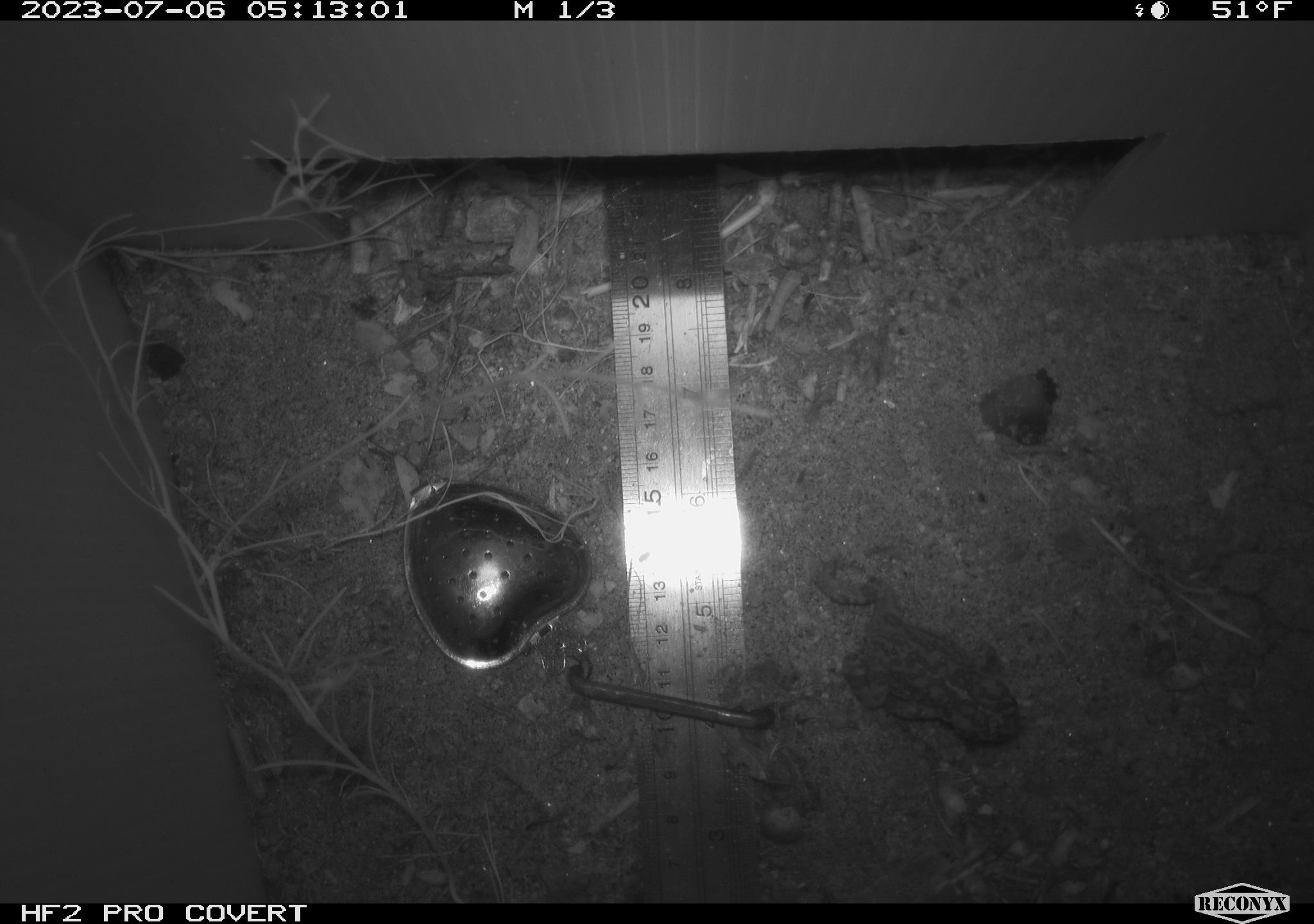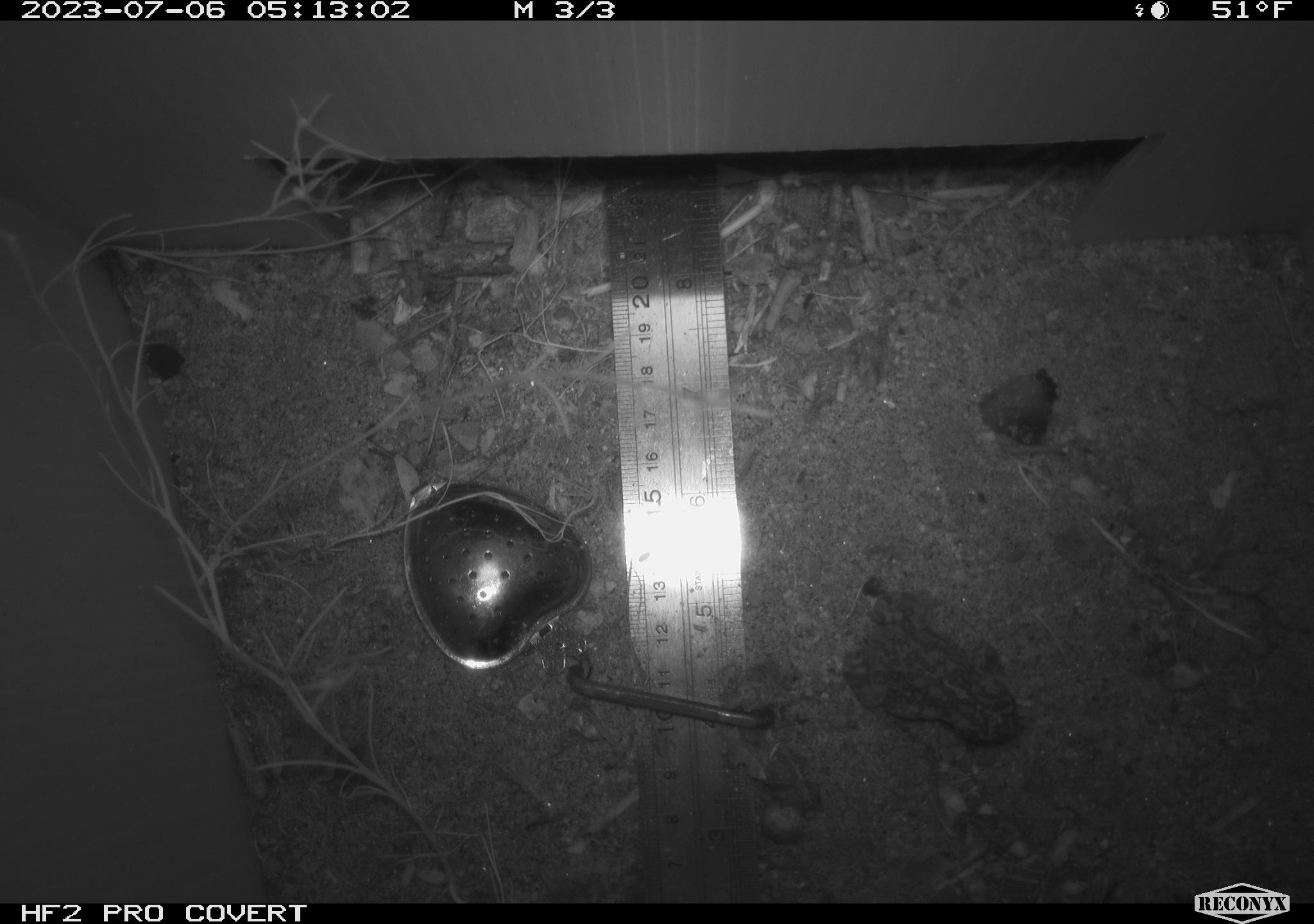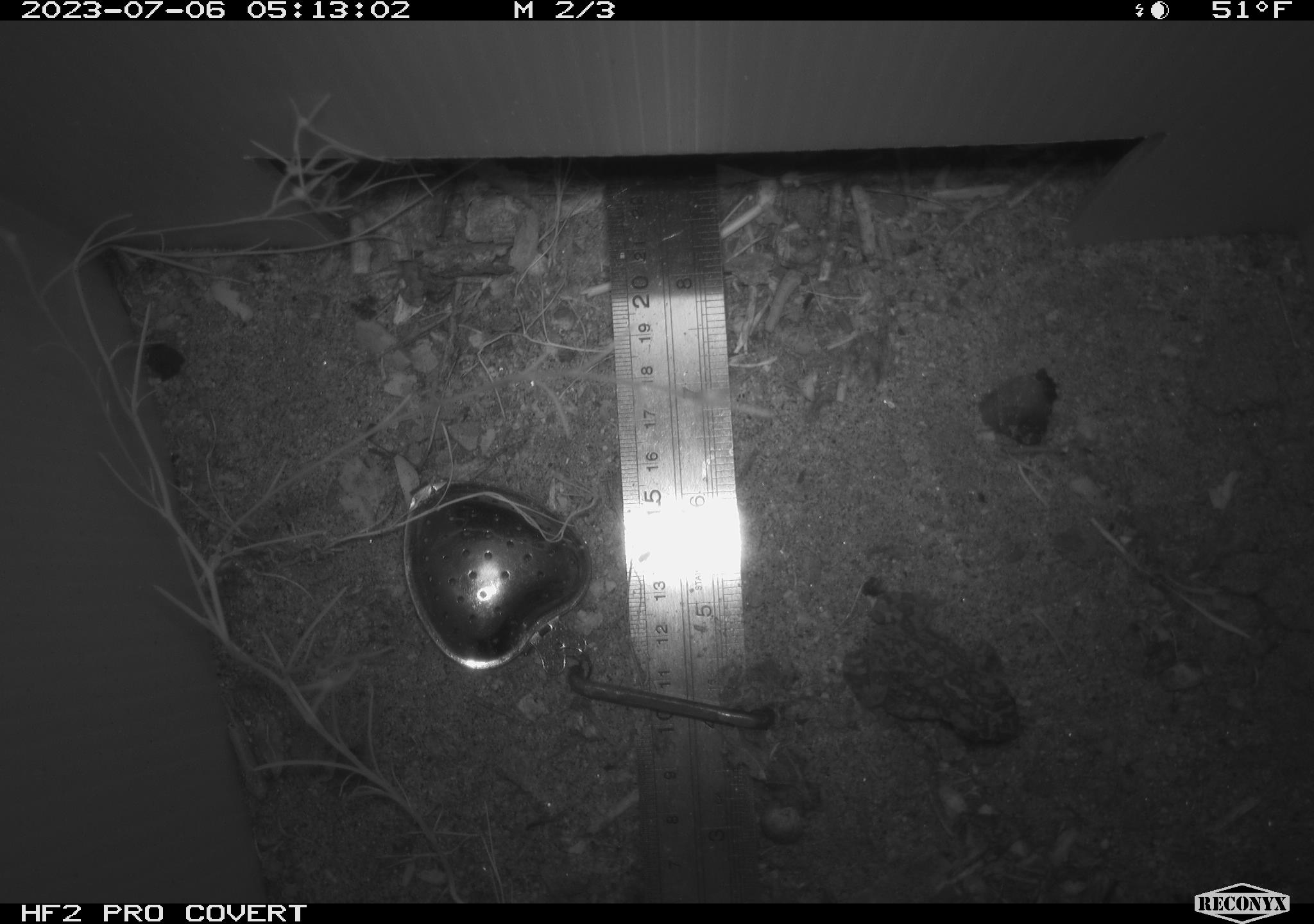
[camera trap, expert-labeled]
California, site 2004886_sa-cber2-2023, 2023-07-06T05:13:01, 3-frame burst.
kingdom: Animalia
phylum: Chordata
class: Amphibia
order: Anura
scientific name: Anura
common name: frogs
Frogs (Anura).